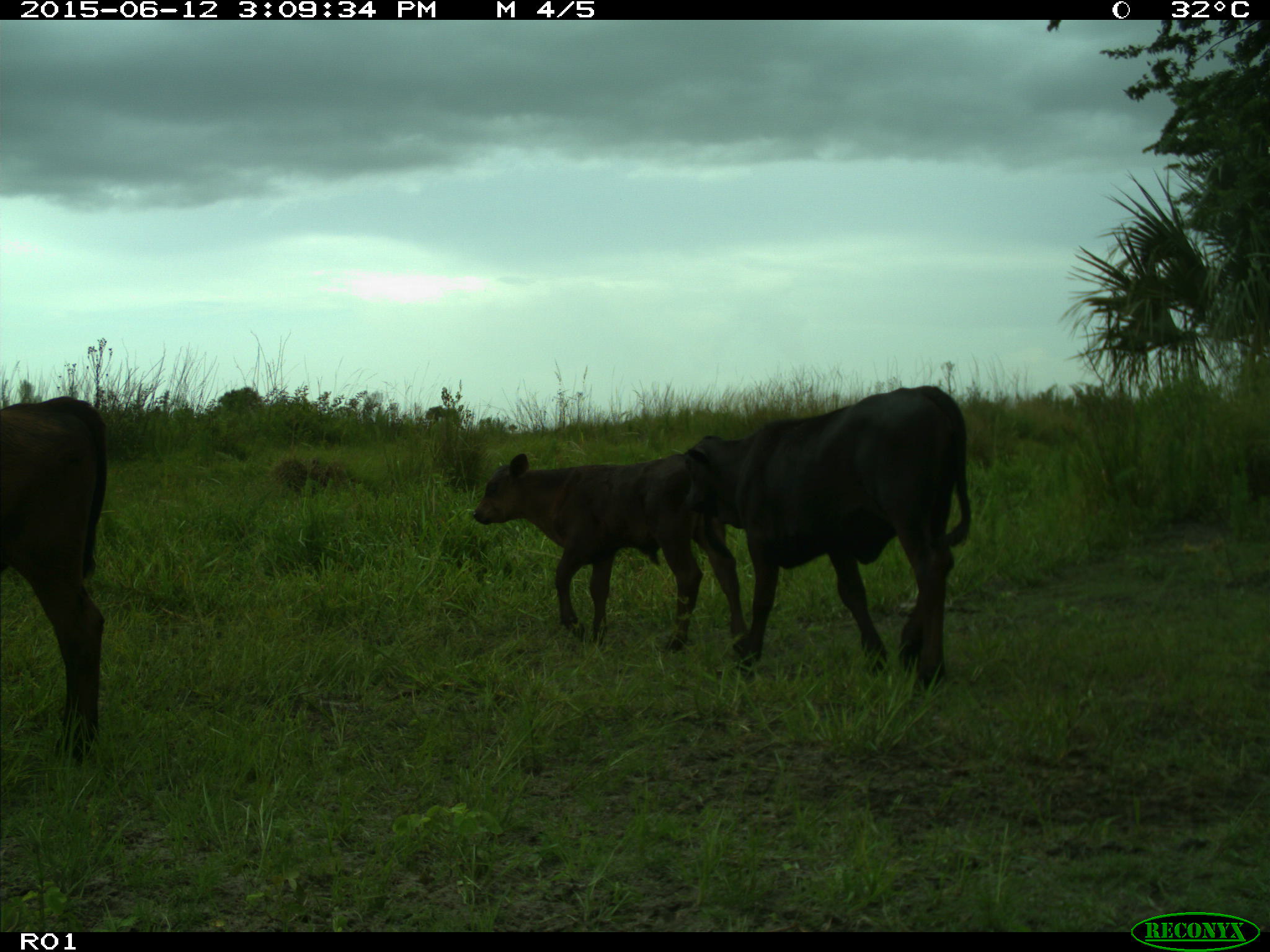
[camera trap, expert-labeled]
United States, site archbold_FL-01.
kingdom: Animalia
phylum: Chordata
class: Mammalia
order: Artiodactyla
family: Bovidae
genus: Bos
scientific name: Bos taurus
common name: domestic cow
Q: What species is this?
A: Bos taurus (domestic cow).